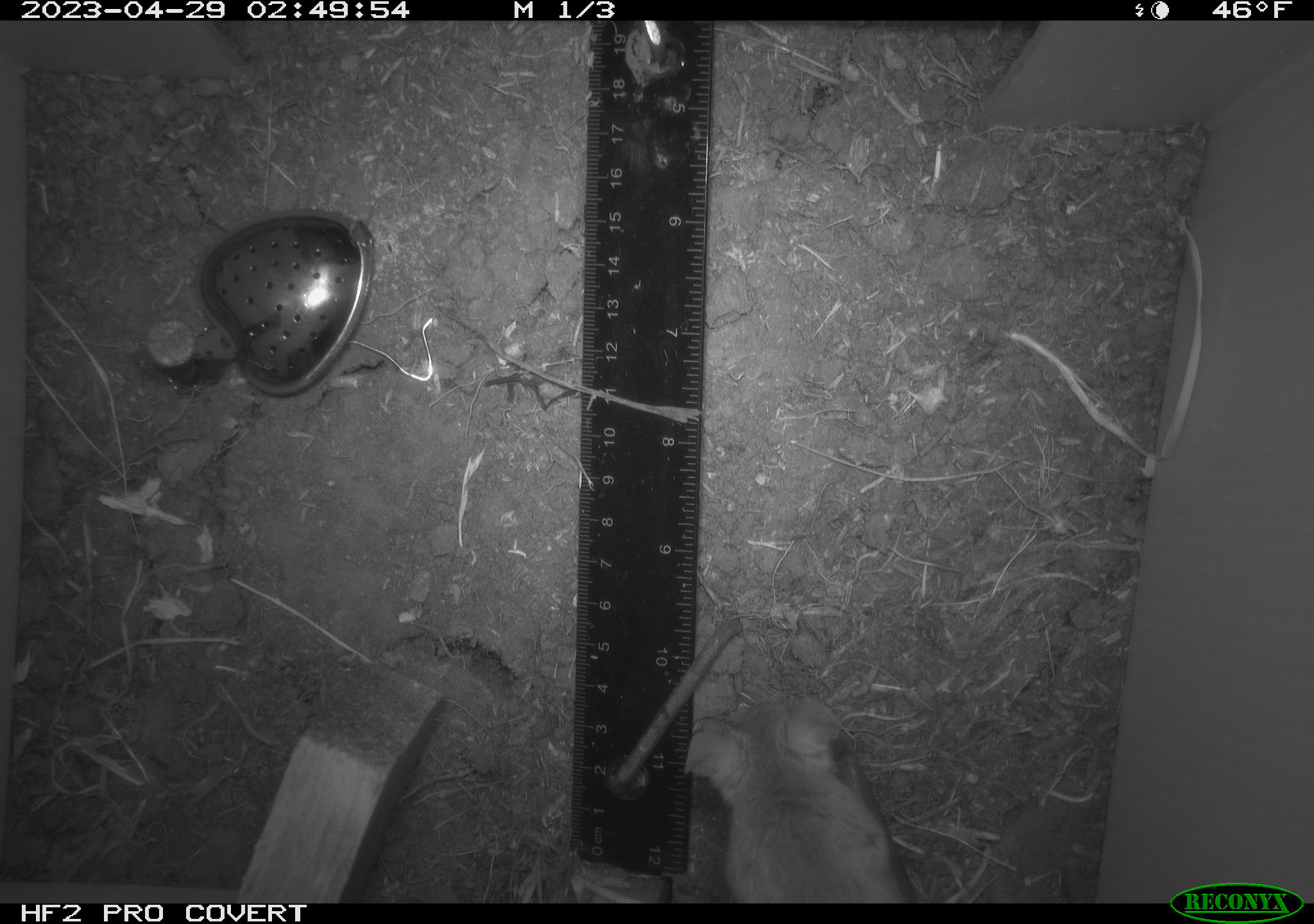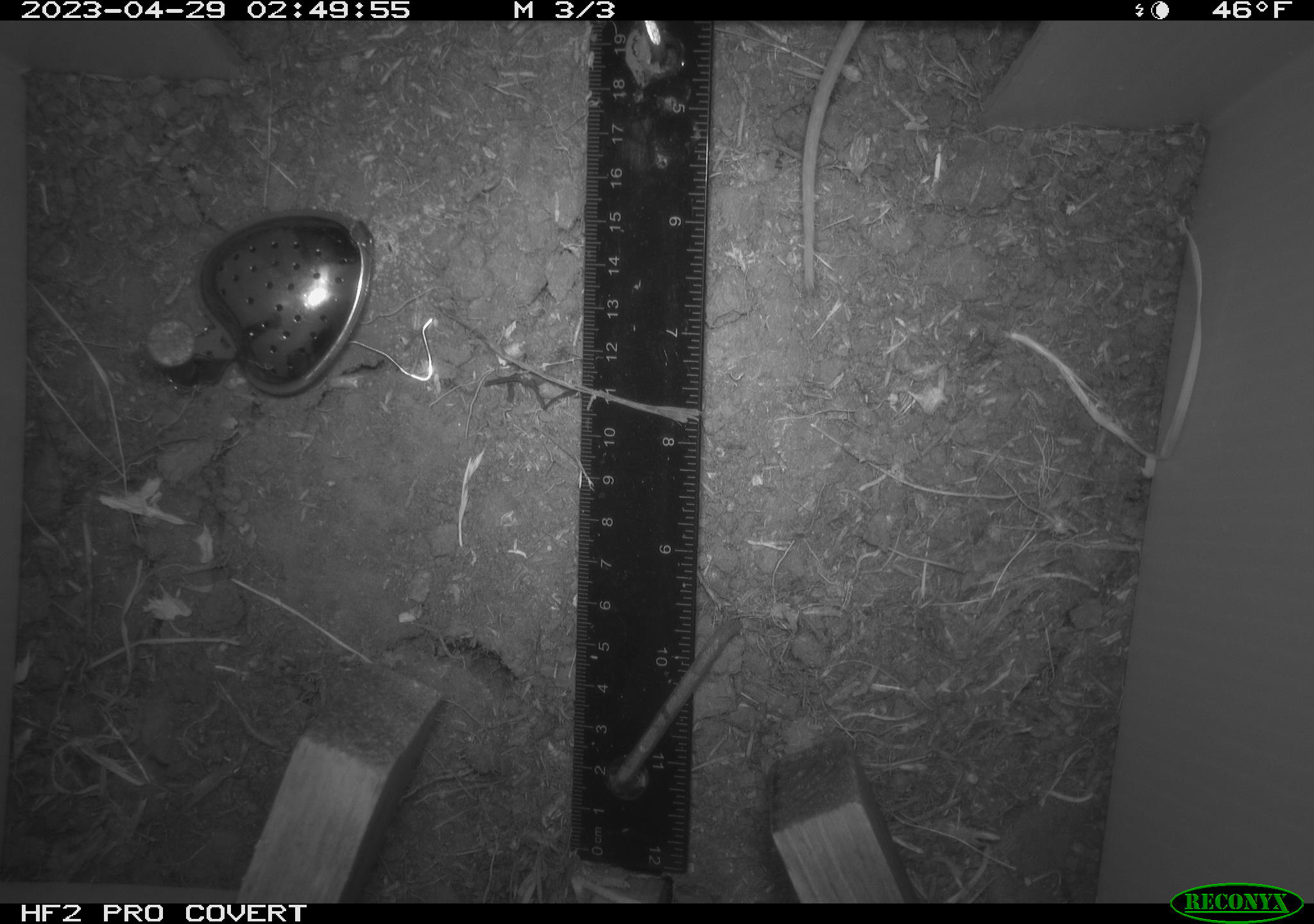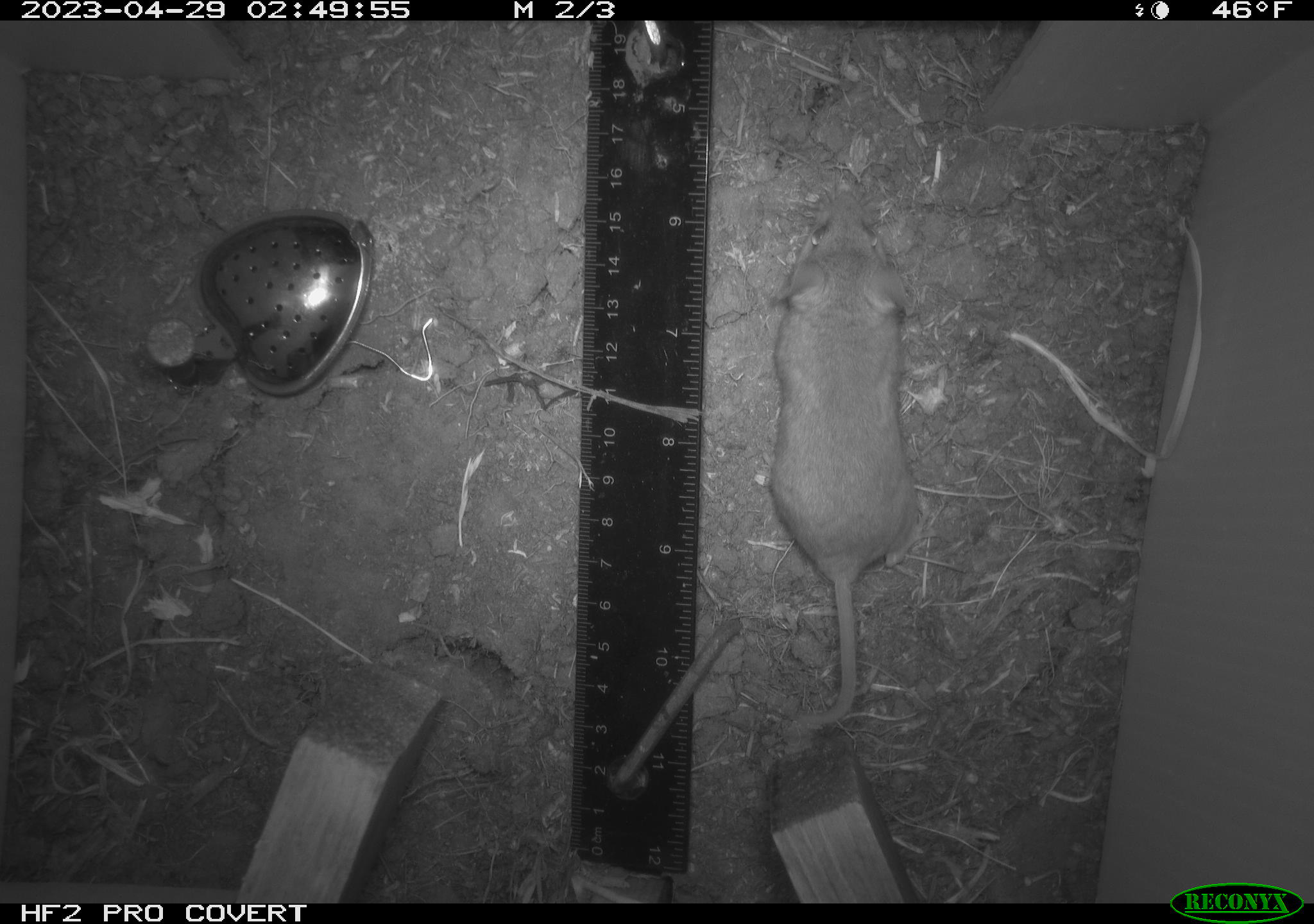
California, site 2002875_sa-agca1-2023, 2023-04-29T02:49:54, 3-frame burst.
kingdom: Animalia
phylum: Chordata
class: Mammalia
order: Rodentia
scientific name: Rodentia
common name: mouse species